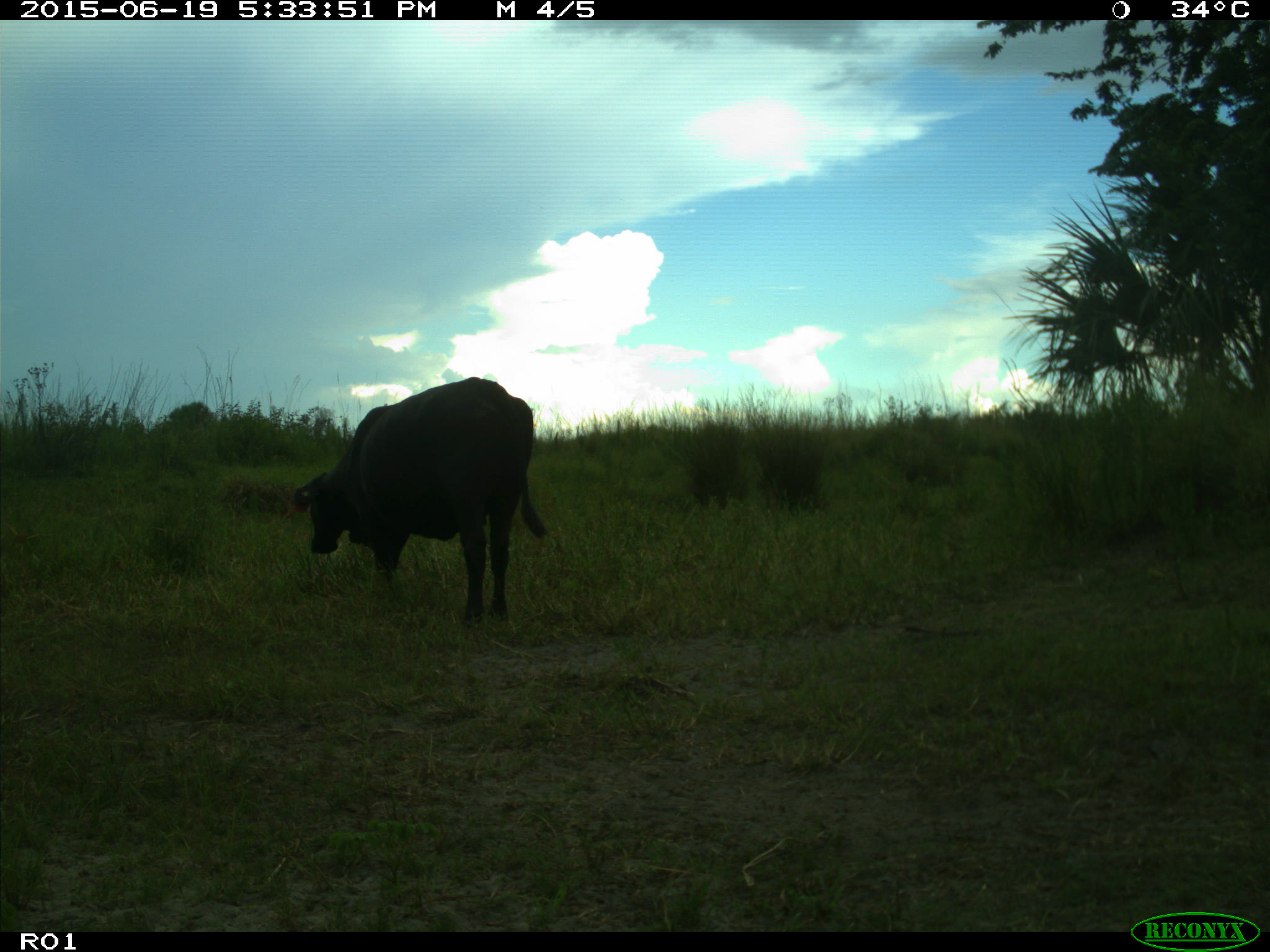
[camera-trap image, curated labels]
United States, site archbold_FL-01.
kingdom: Animalia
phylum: Chordata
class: Mammalia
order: Artiodactyla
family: Bovidae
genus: Bos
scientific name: Bos taurus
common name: domestic cow